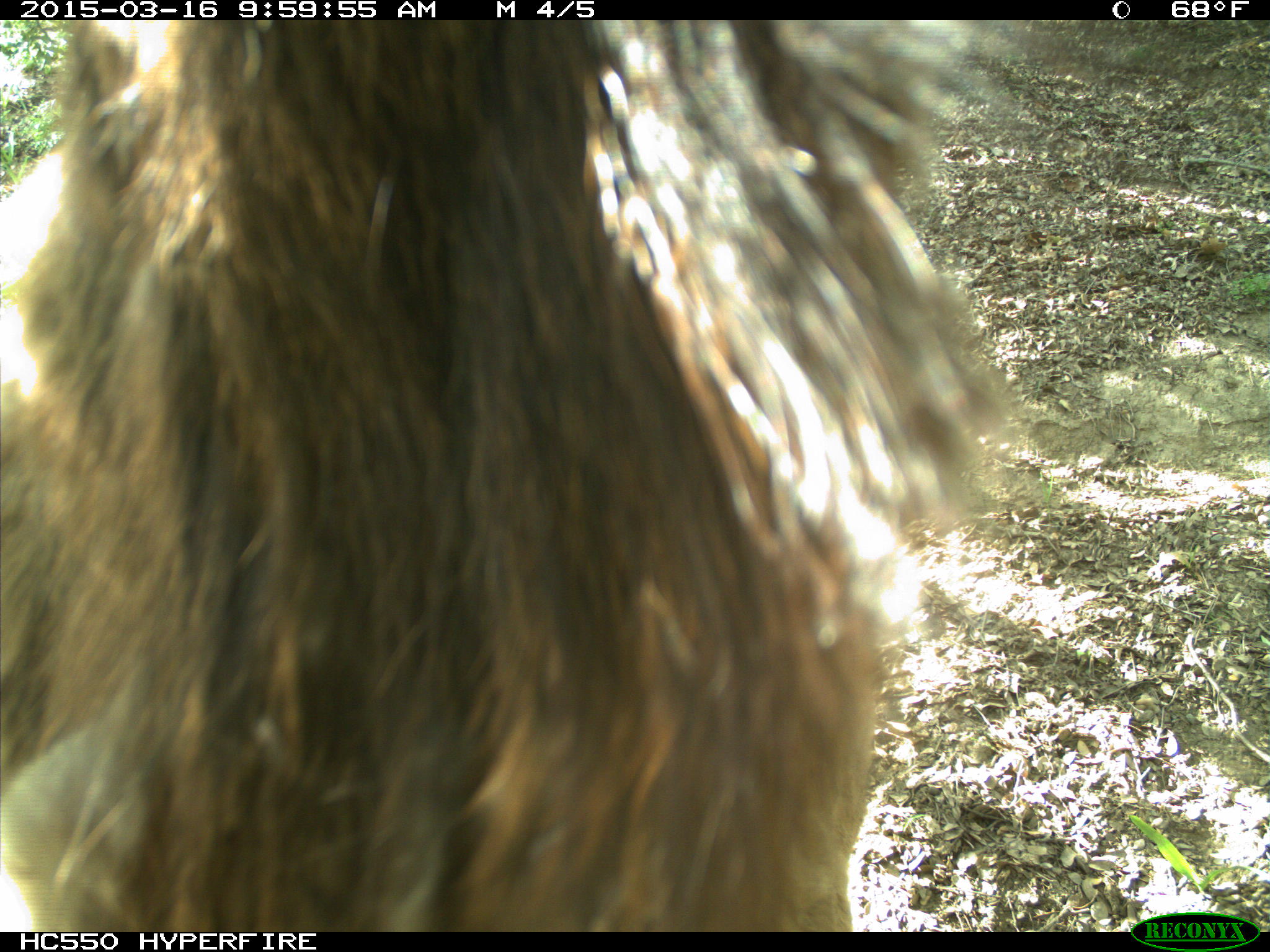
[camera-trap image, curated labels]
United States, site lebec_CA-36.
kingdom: Animalia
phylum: Chordata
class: Mammalia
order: Artiodactyla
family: Cervidae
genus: Cervus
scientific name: Cervus canadensis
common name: elk